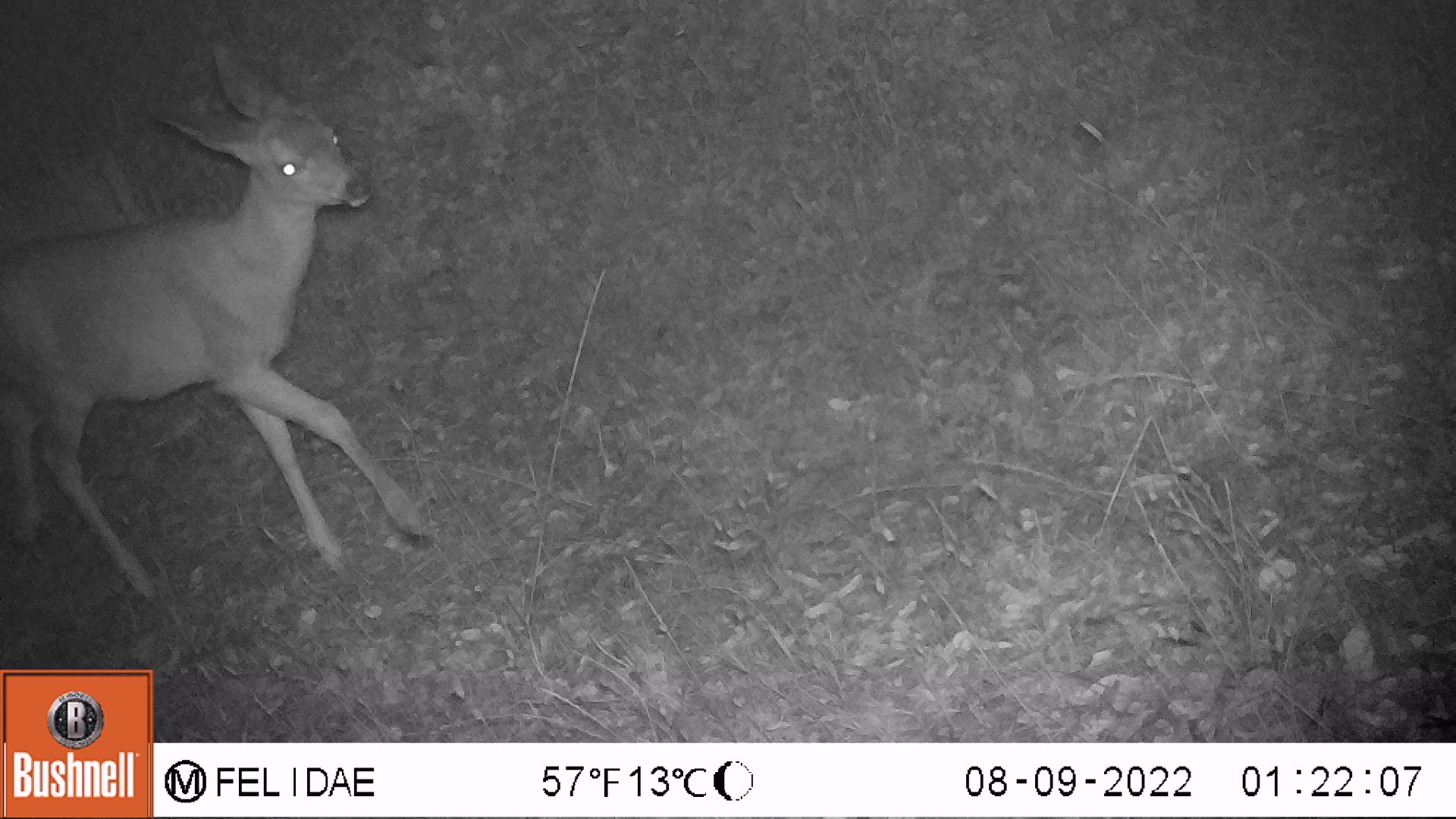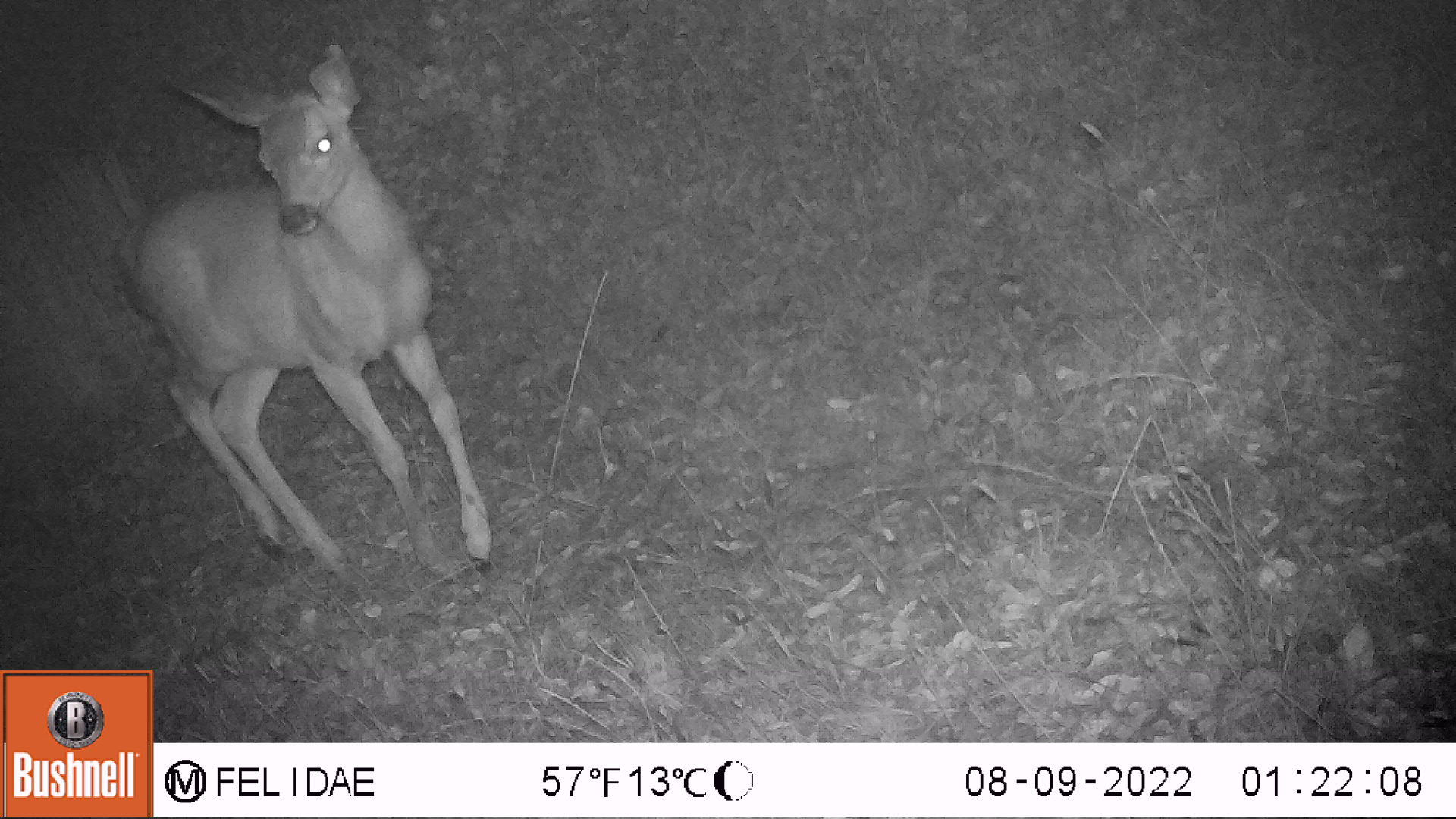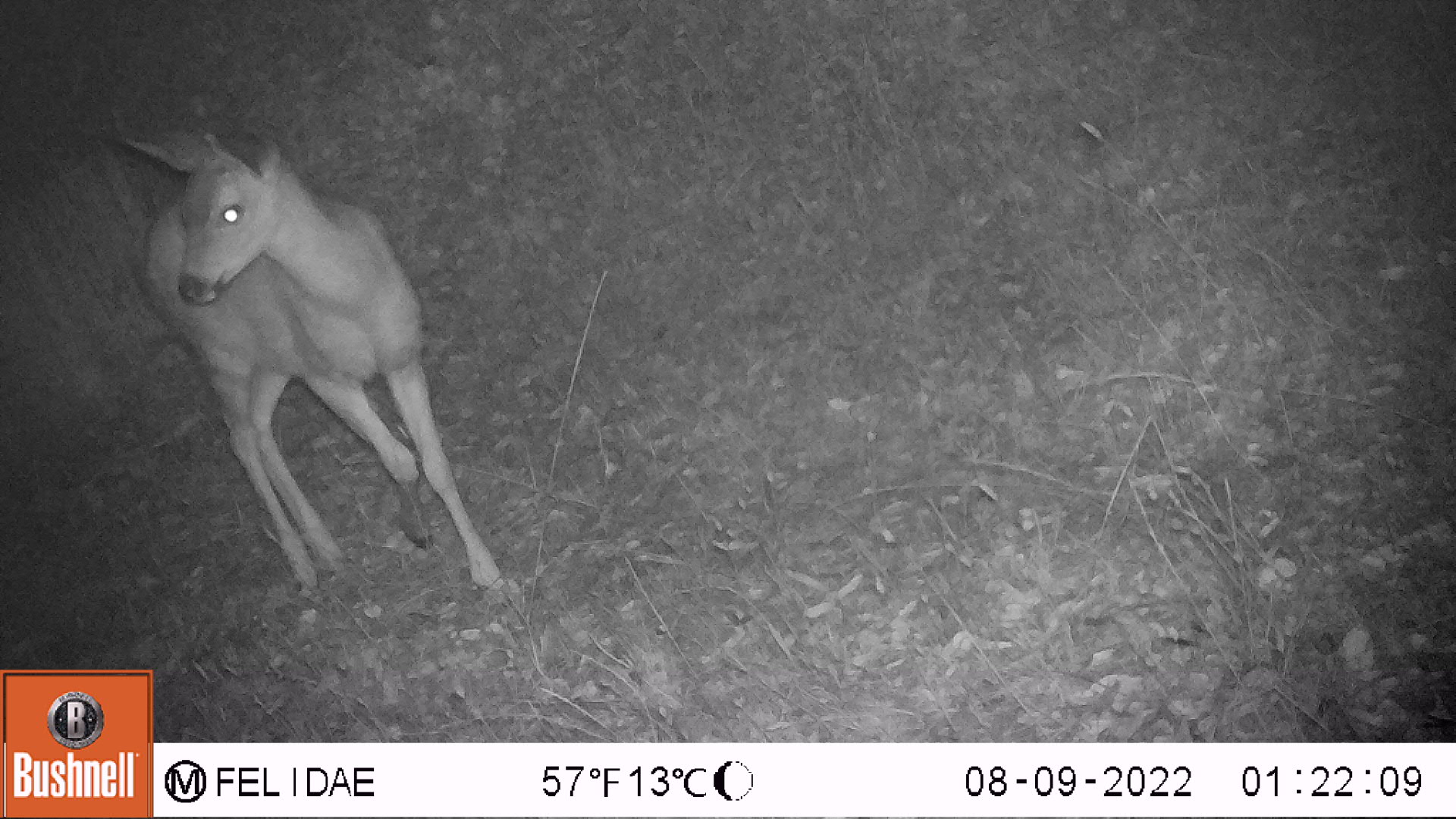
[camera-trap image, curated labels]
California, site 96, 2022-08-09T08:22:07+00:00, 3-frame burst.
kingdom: Animalia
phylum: Chordata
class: Mammalia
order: Artiodactyla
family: Cervidae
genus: Odocoileus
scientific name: Odocoileus hemionus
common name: mule deer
Mule deer (Odocoileus hemionus).